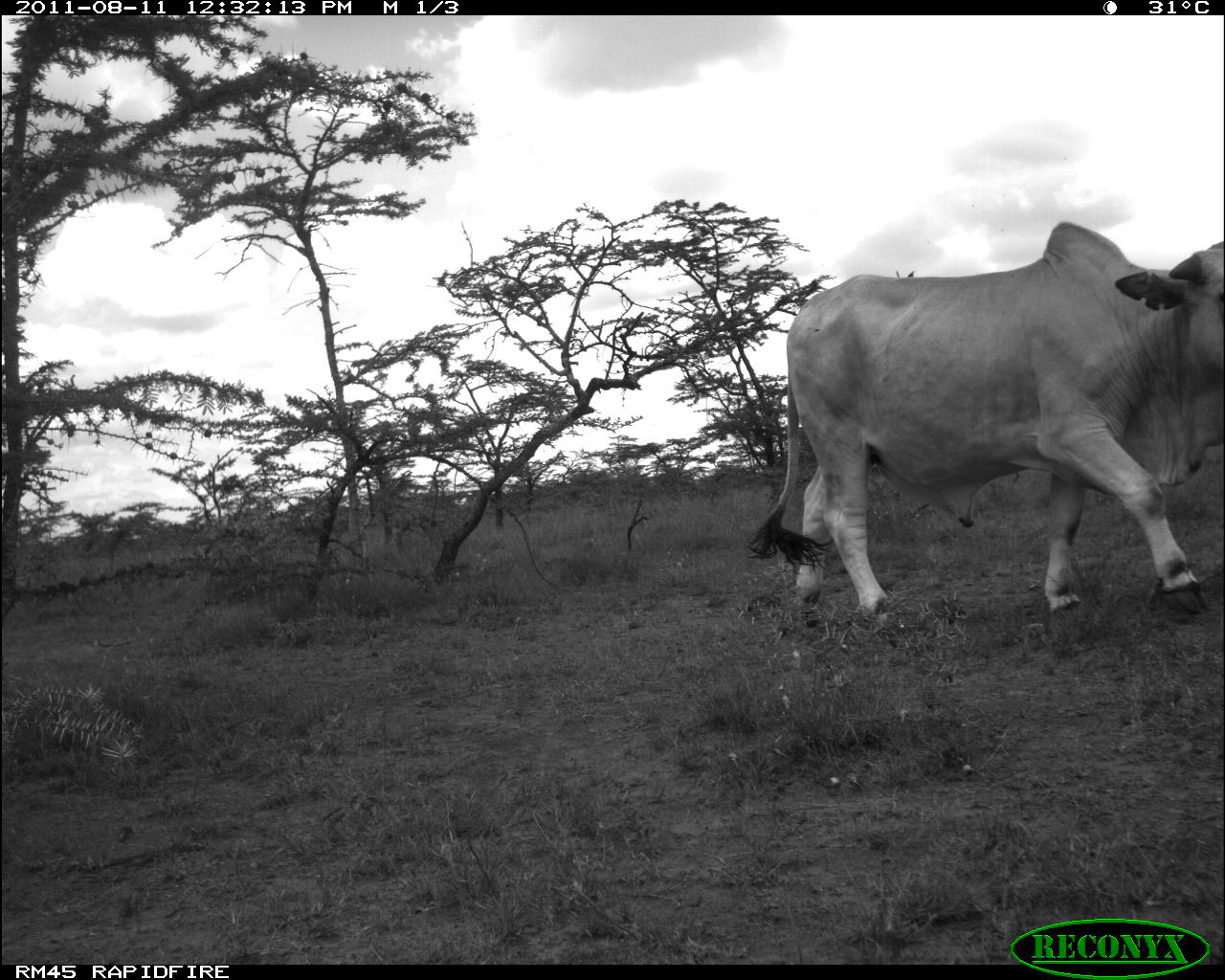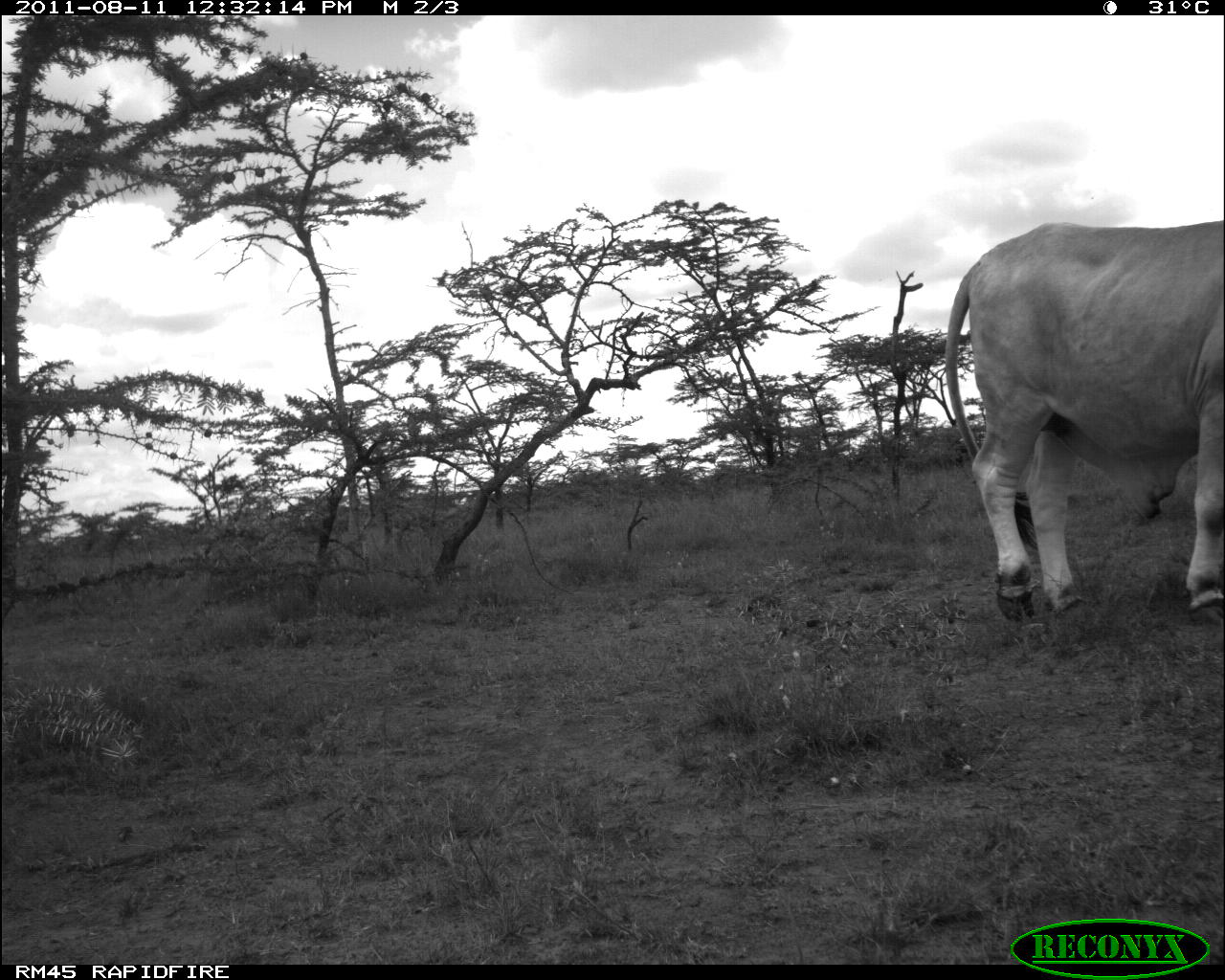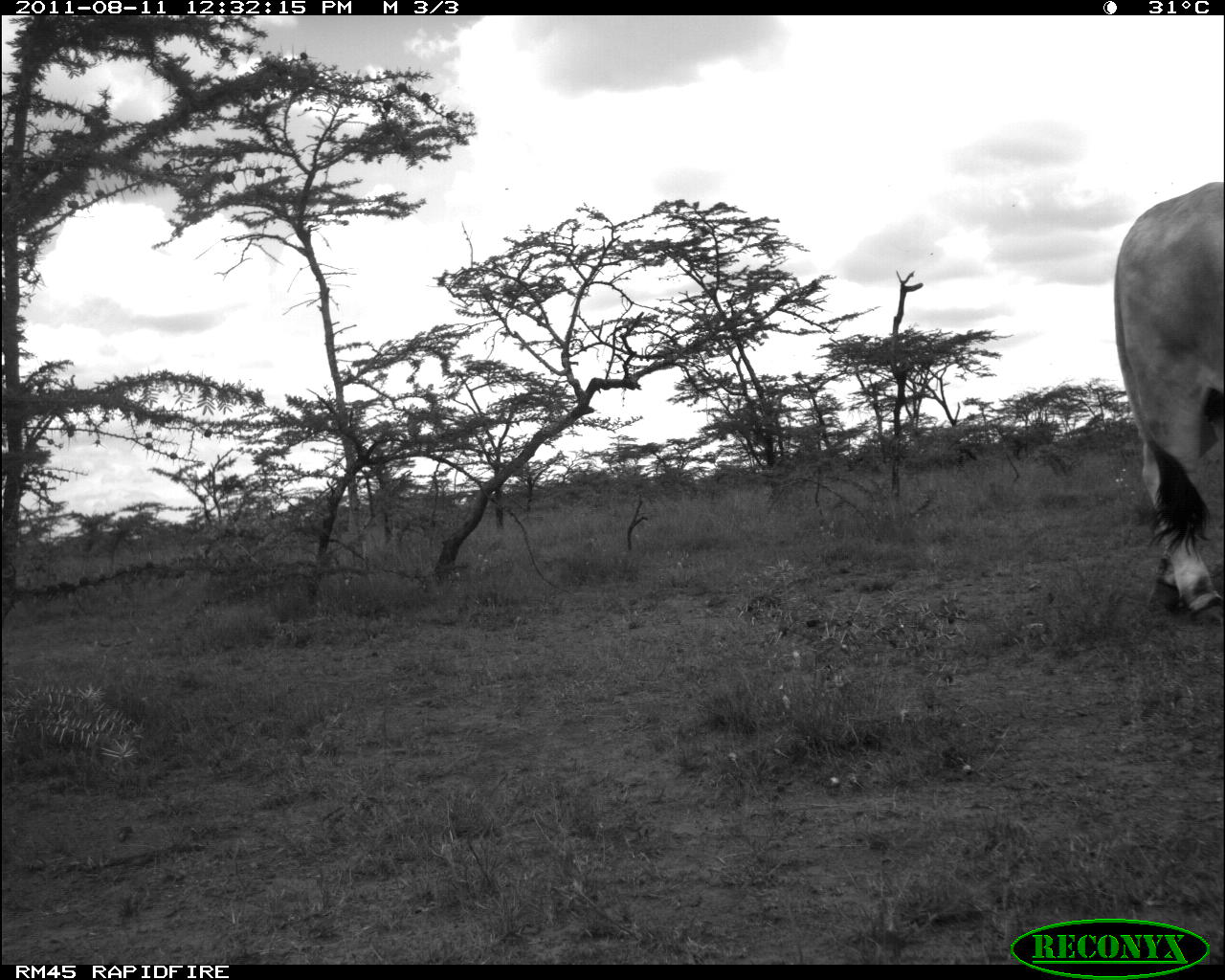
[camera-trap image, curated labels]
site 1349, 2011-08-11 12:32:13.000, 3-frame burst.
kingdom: Animalia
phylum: Chordata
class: Mammalia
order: Artiodactyla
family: Bovidae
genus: Bos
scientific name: Bos taurus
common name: domestic cattle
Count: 1.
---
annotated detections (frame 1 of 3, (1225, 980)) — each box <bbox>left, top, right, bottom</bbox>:
bos taurus: <bbox>748, 218, 1225, 631</bbox>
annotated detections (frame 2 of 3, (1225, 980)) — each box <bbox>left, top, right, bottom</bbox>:
bos taurus: <bbox>942, 217, 1225, 630</bbox>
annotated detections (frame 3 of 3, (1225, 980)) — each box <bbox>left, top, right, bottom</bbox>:
bos taurus: <bbox>1107, 176, 1225, 627</bbox>